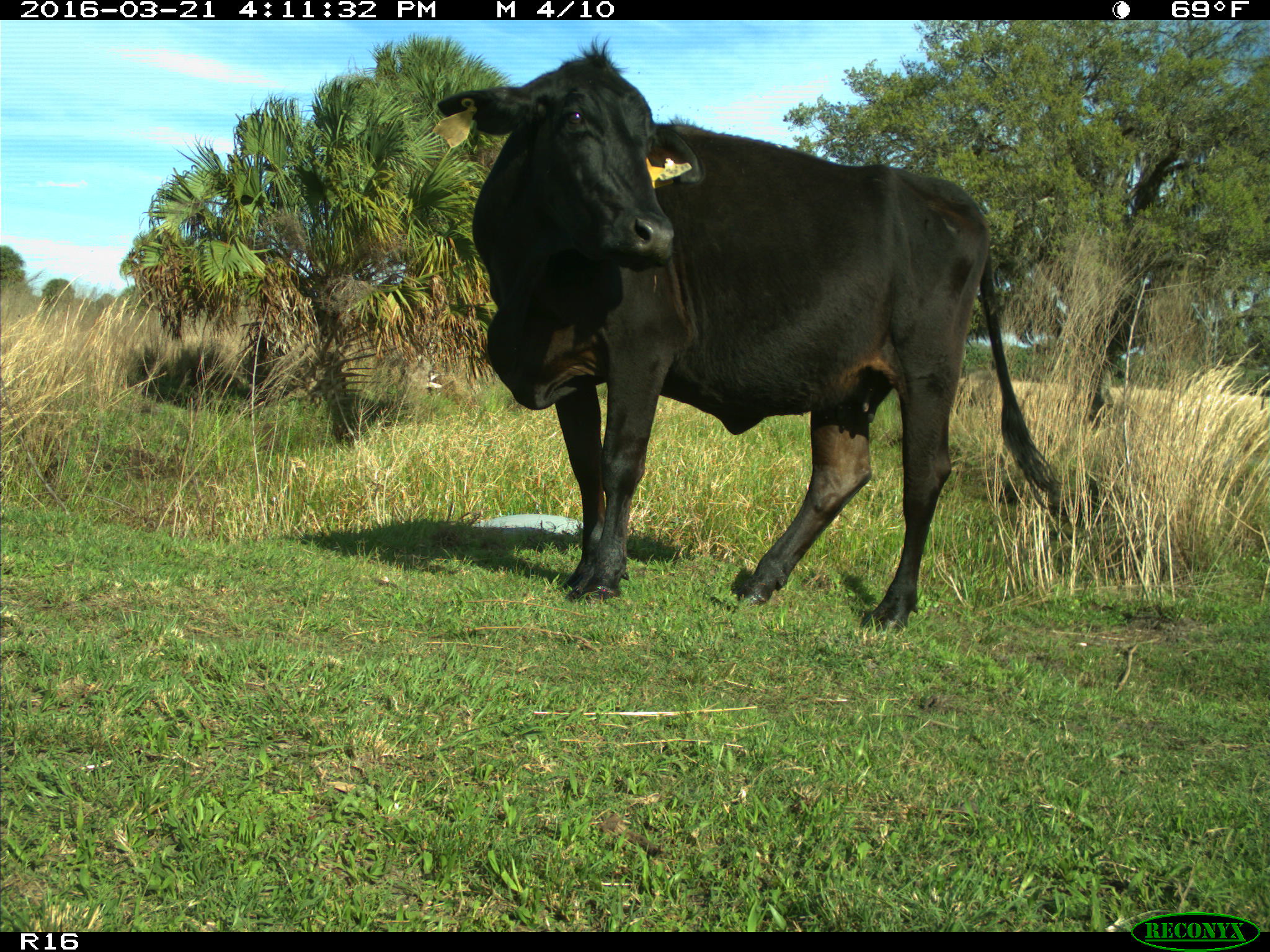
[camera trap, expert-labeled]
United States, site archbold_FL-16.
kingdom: Animalia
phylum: Chordata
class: Mammalia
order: Artiodactyla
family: Bovidae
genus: Bos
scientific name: Bos taurus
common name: domestic cow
Bos taurus (domestic cow).